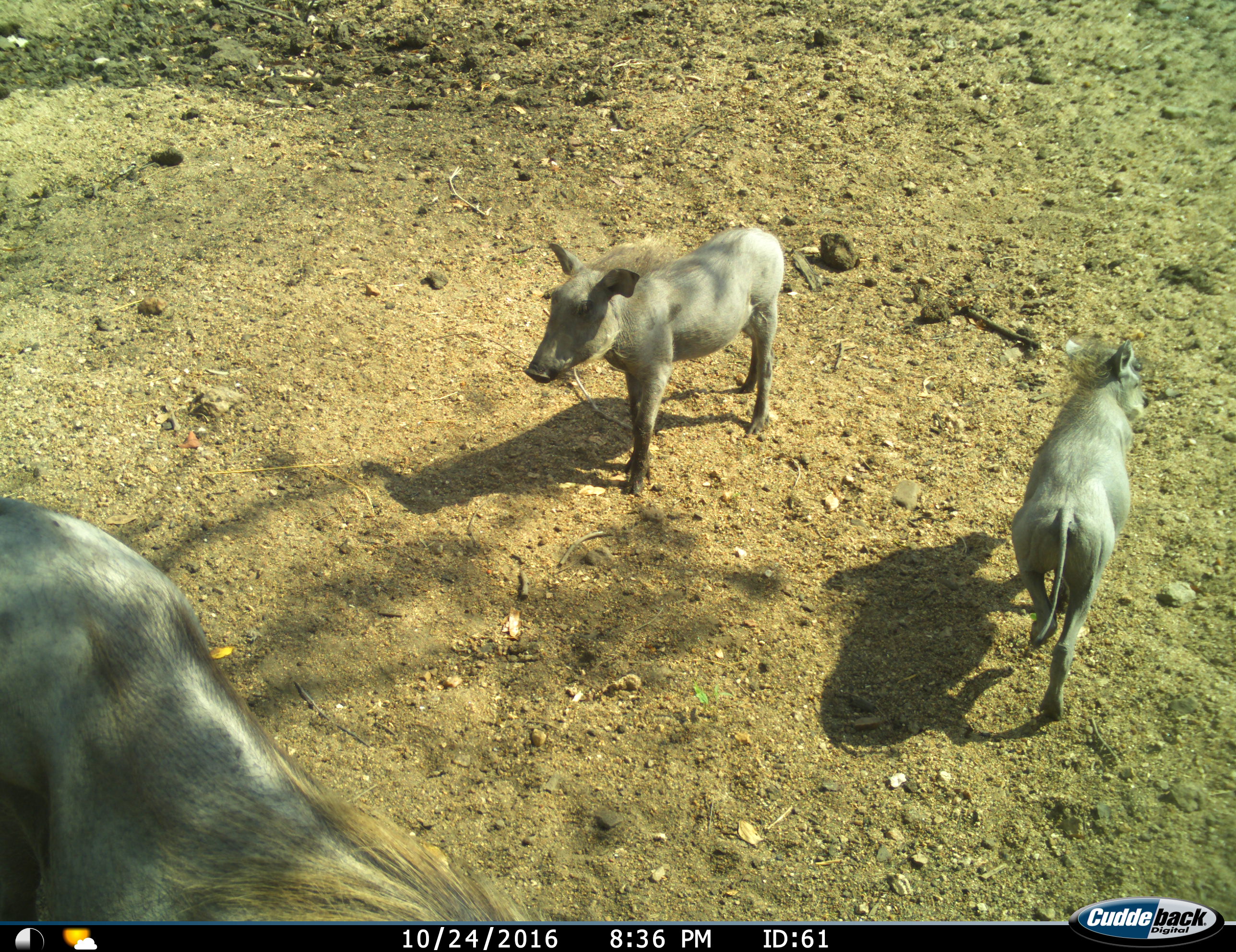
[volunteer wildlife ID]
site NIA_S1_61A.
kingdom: Animalia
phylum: Chordata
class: Mammalia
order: Artiodactyla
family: Suidae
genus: Phacochoerus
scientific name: Phacochoerus africanus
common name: warthog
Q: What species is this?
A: Warthog (Phacochoerus africanus).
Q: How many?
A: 3.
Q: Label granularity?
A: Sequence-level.